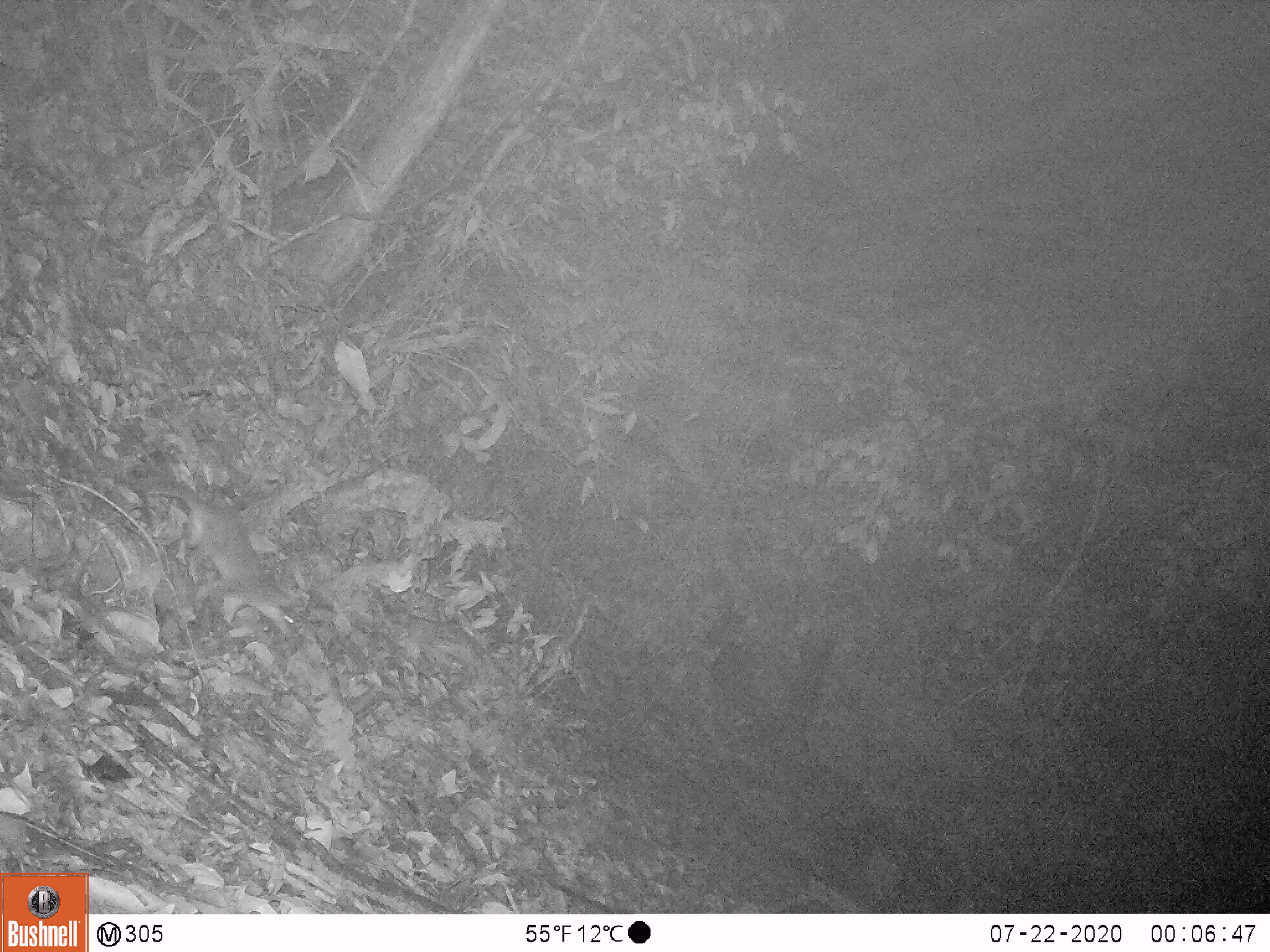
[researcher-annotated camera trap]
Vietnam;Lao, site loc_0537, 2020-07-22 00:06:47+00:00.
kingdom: Animalia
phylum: Chordata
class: Mammalia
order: Carnivora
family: Mustelidae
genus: Mustela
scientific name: Mustela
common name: weasel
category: unidentified weasel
Unidentified weasel (weasel) (Mustela). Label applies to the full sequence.